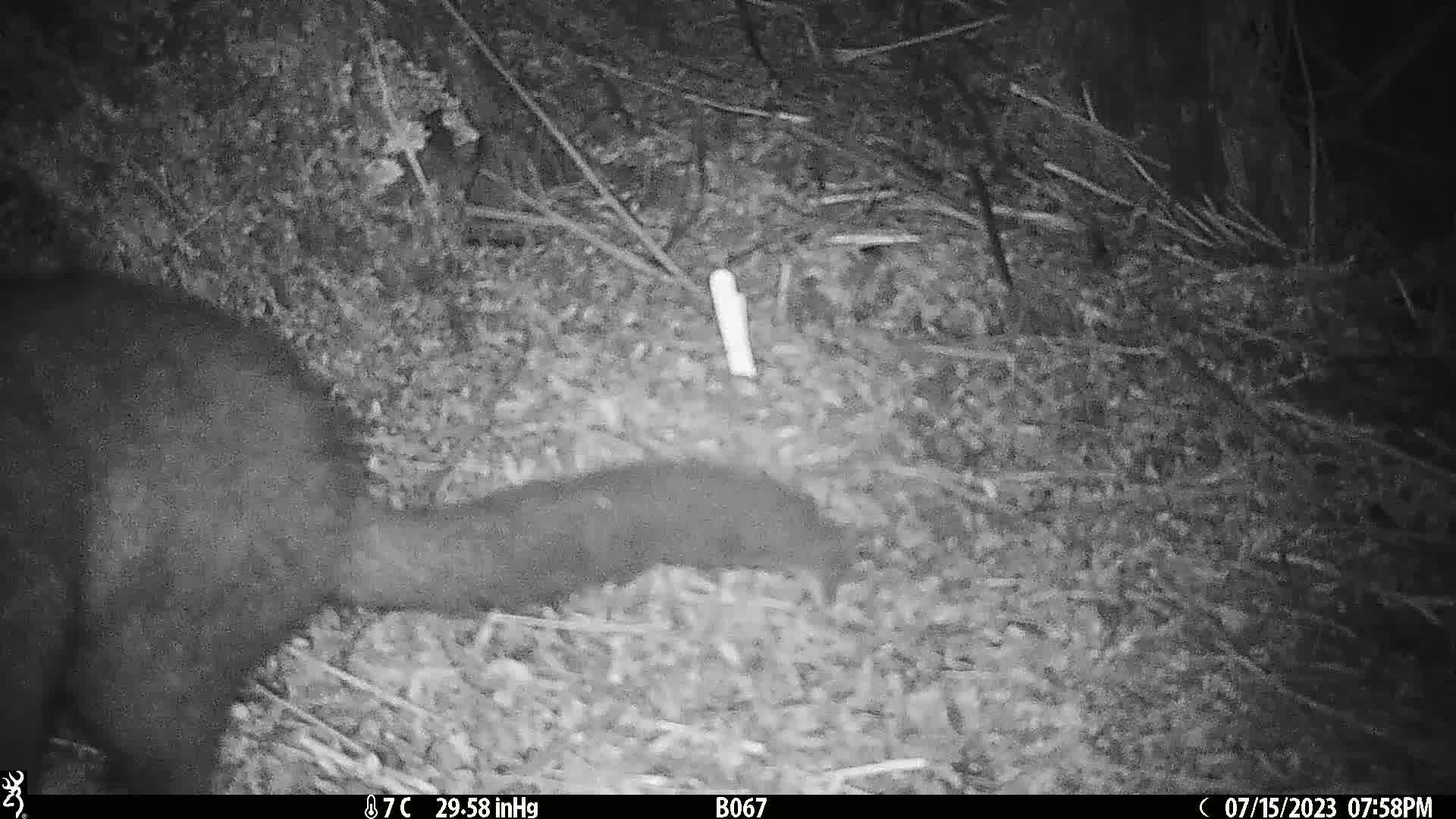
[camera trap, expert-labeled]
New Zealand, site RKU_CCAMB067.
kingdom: Animalia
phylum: Chordata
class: Mammalia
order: Diprotodontia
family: Phalangeridae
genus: Trichosurus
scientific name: Trichosurus vulpecula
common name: common brushtail possum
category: possum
Possum (common brushtail possum) (Trichosurus vulpecula).